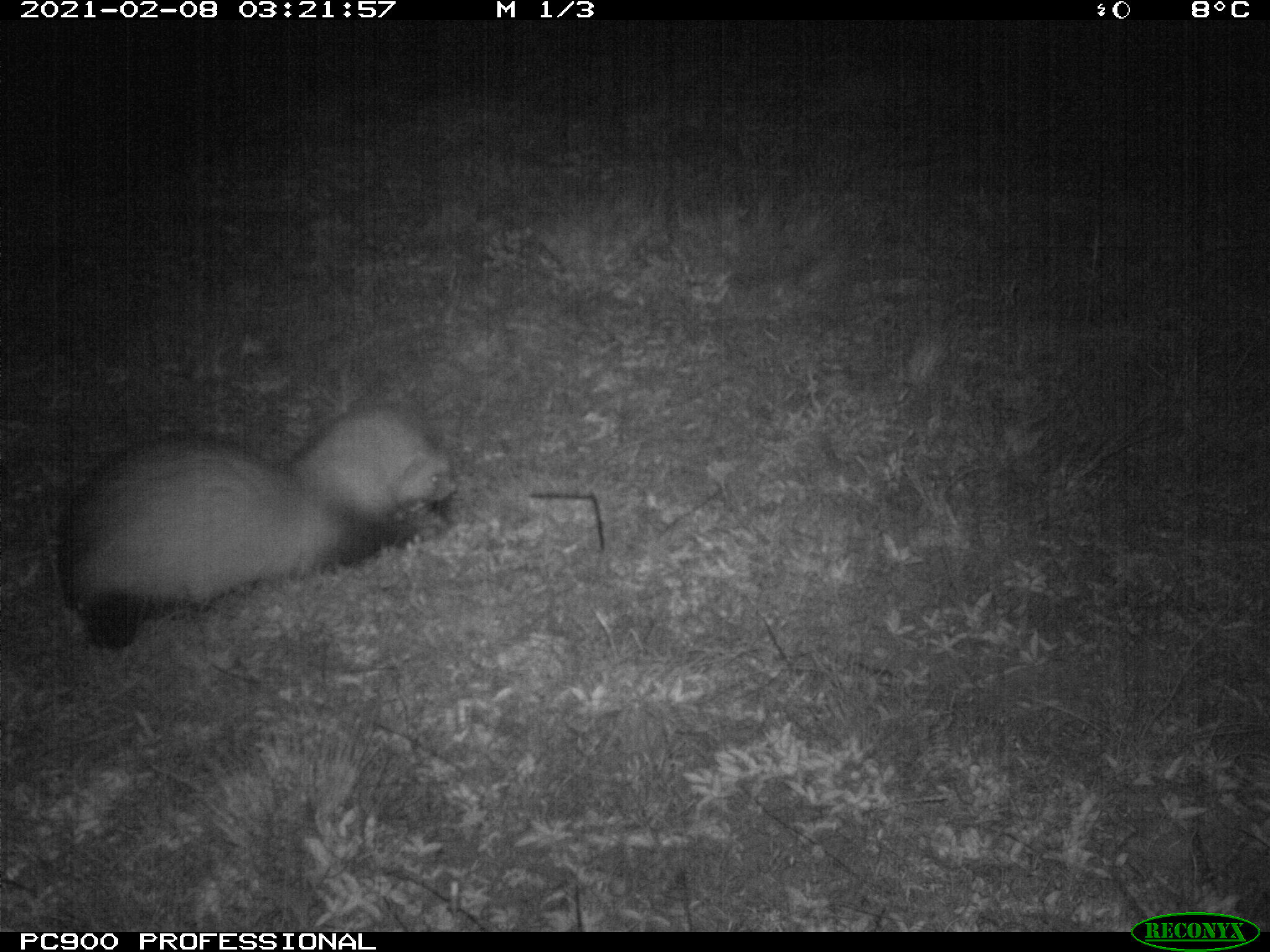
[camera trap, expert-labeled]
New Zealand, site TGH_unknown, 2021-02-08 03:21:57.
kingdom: Animalia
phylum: Chordata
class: Mammalia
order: Carnivora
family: Mustelidae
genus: Mustela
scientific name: Mustela furo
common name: ferret